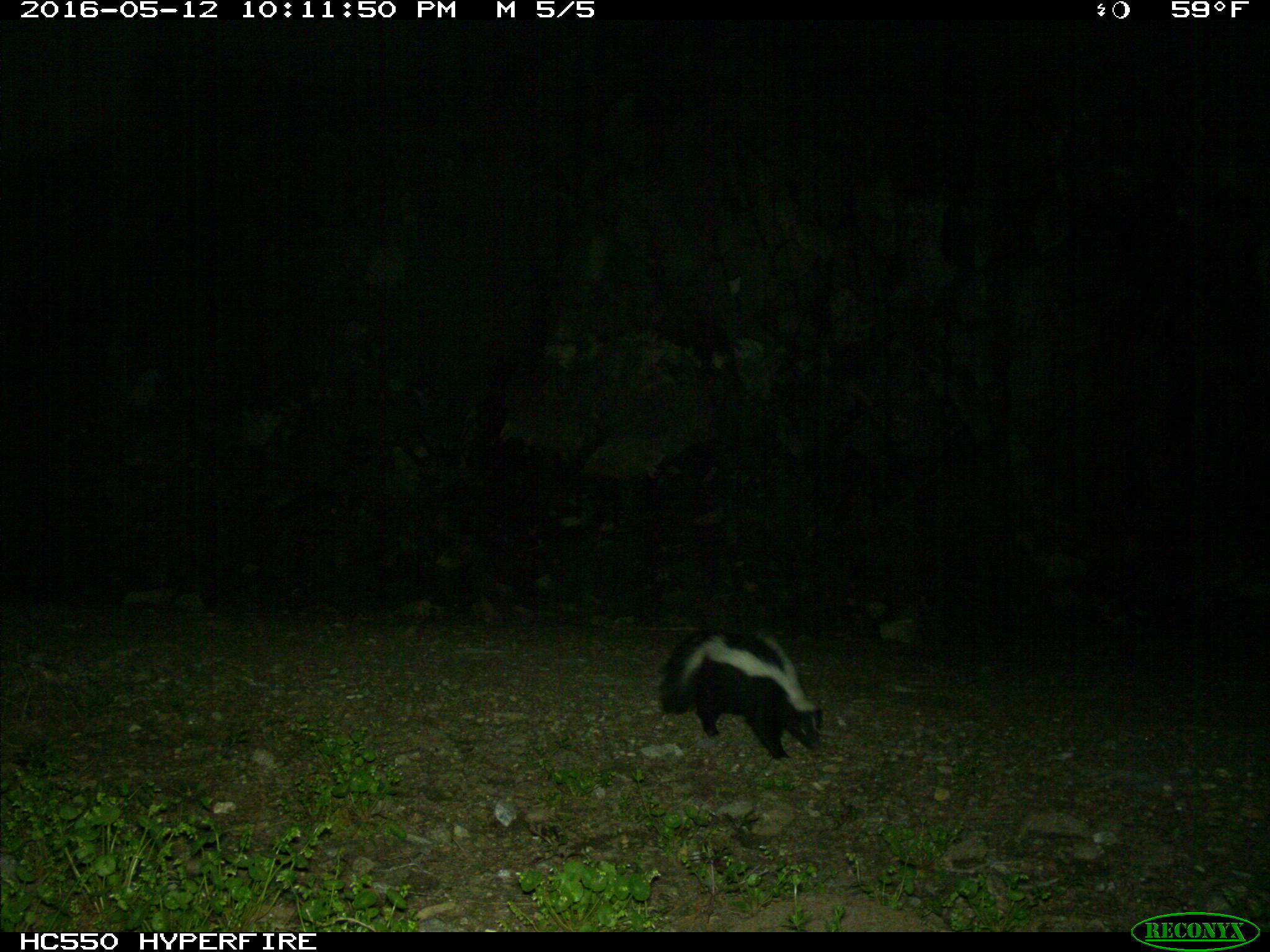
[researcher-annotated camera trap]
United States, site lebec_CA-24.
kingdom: Animalia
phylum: Chordata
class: Mammalia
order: Carnivora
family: Mephitidae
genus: Mephitis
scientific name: Mephitis mephitis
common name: striped skunk